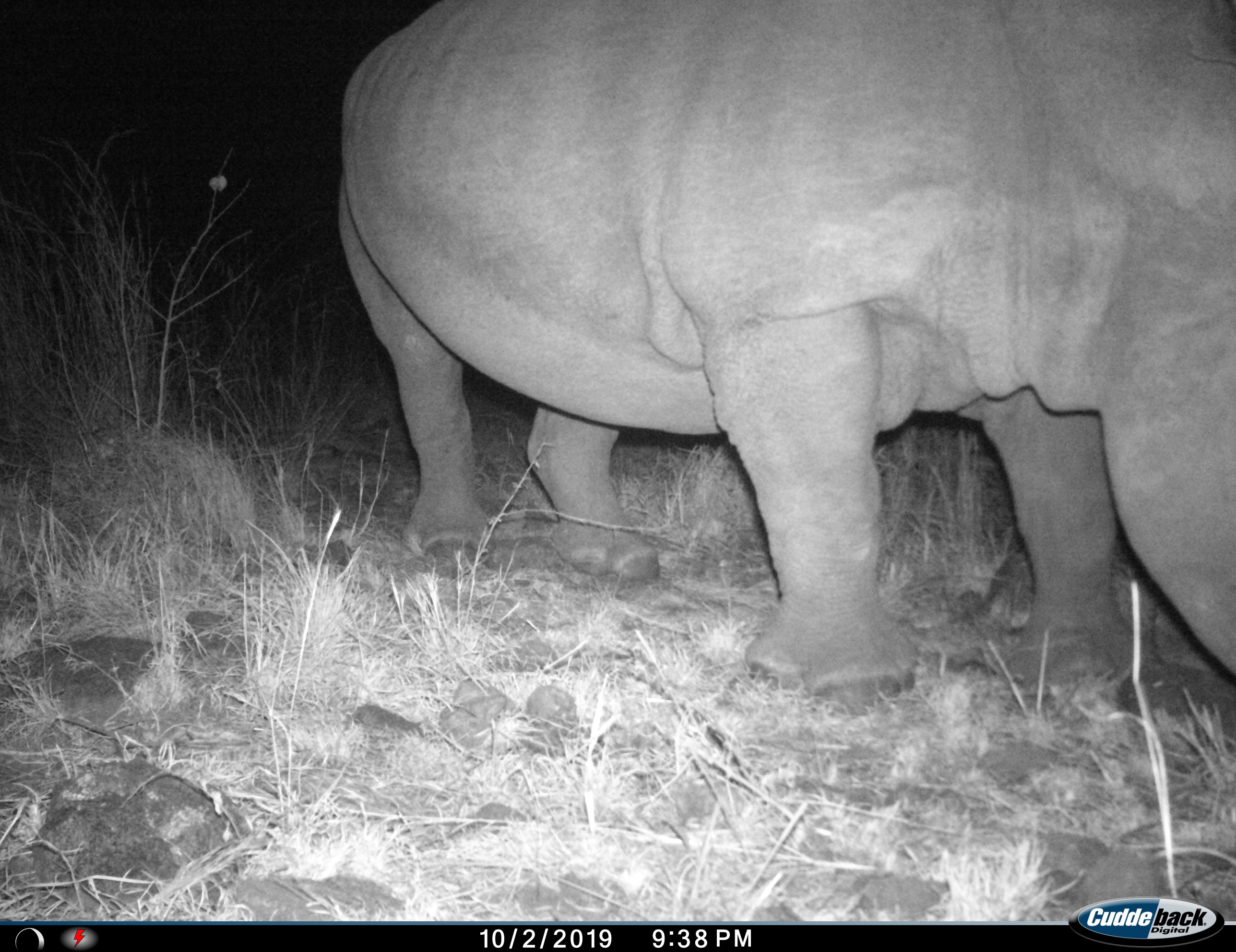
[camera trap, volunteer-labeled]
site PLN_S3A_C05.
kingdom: Animalia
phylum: Chordata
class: Mammalia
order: Perissodactyla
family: Rhinocerotidae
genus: Ceratotherium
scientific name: Ceratotherium simum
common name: white rhinoceros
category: rhinoceroswhite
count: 1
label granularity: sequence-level